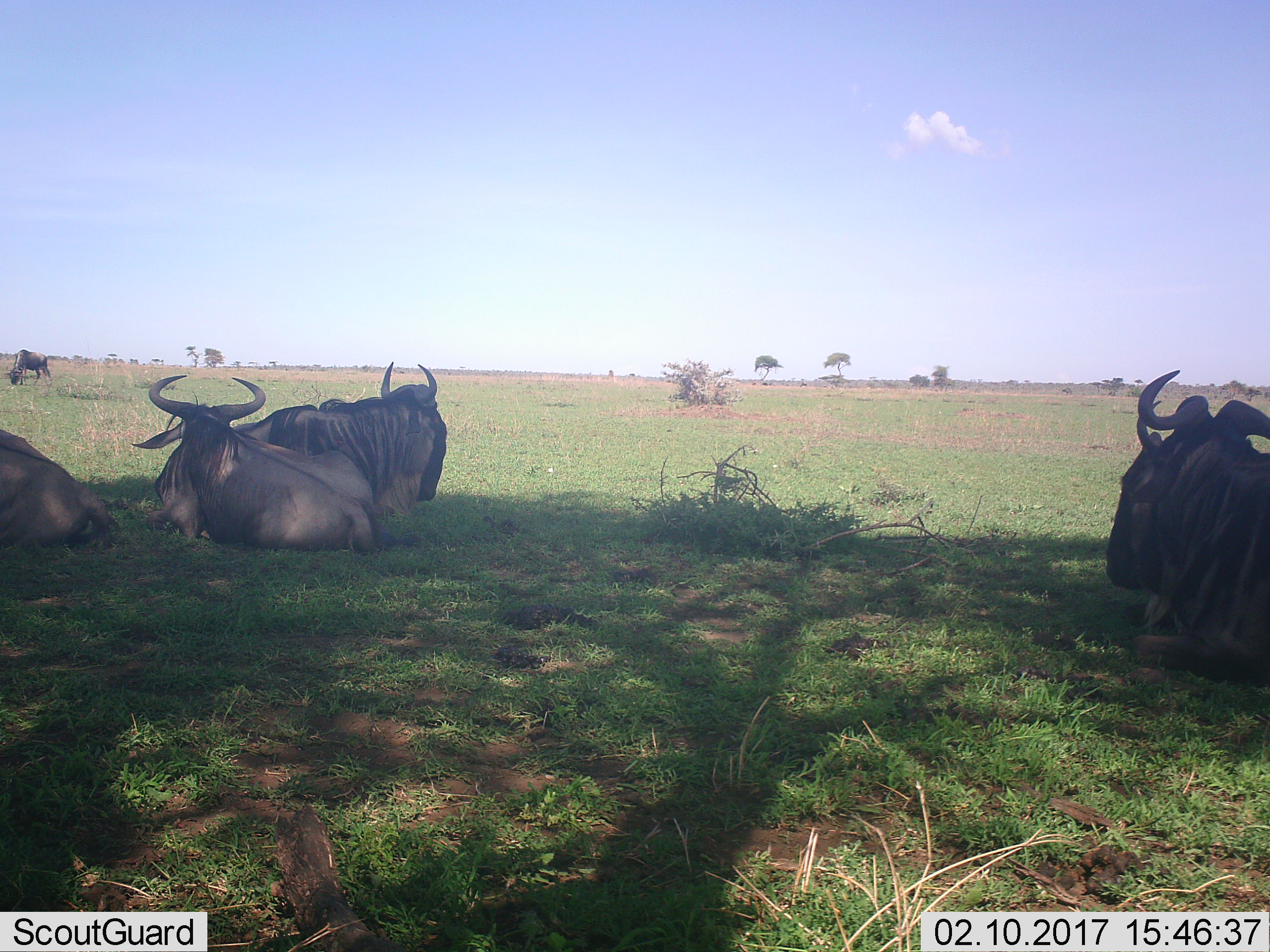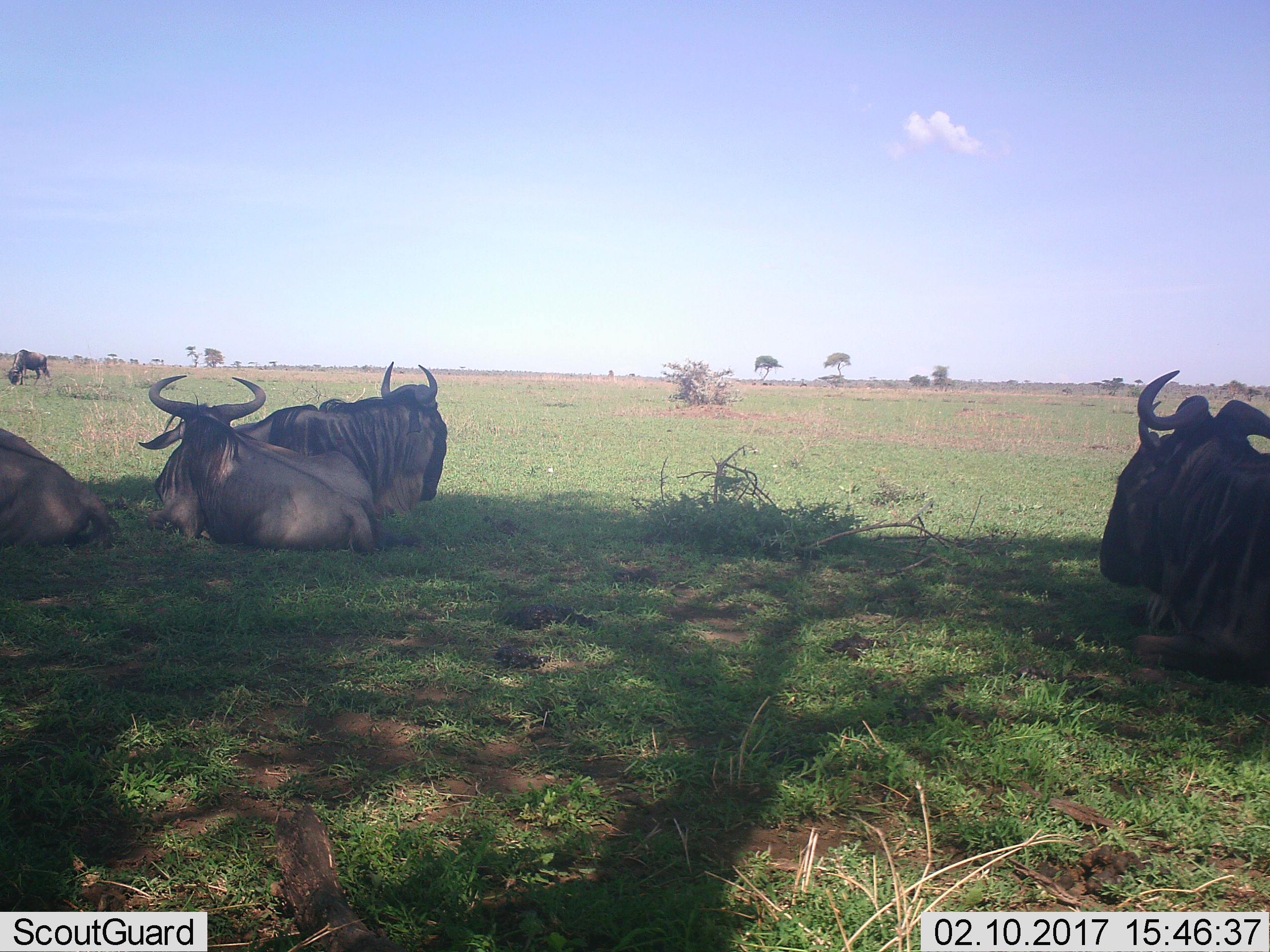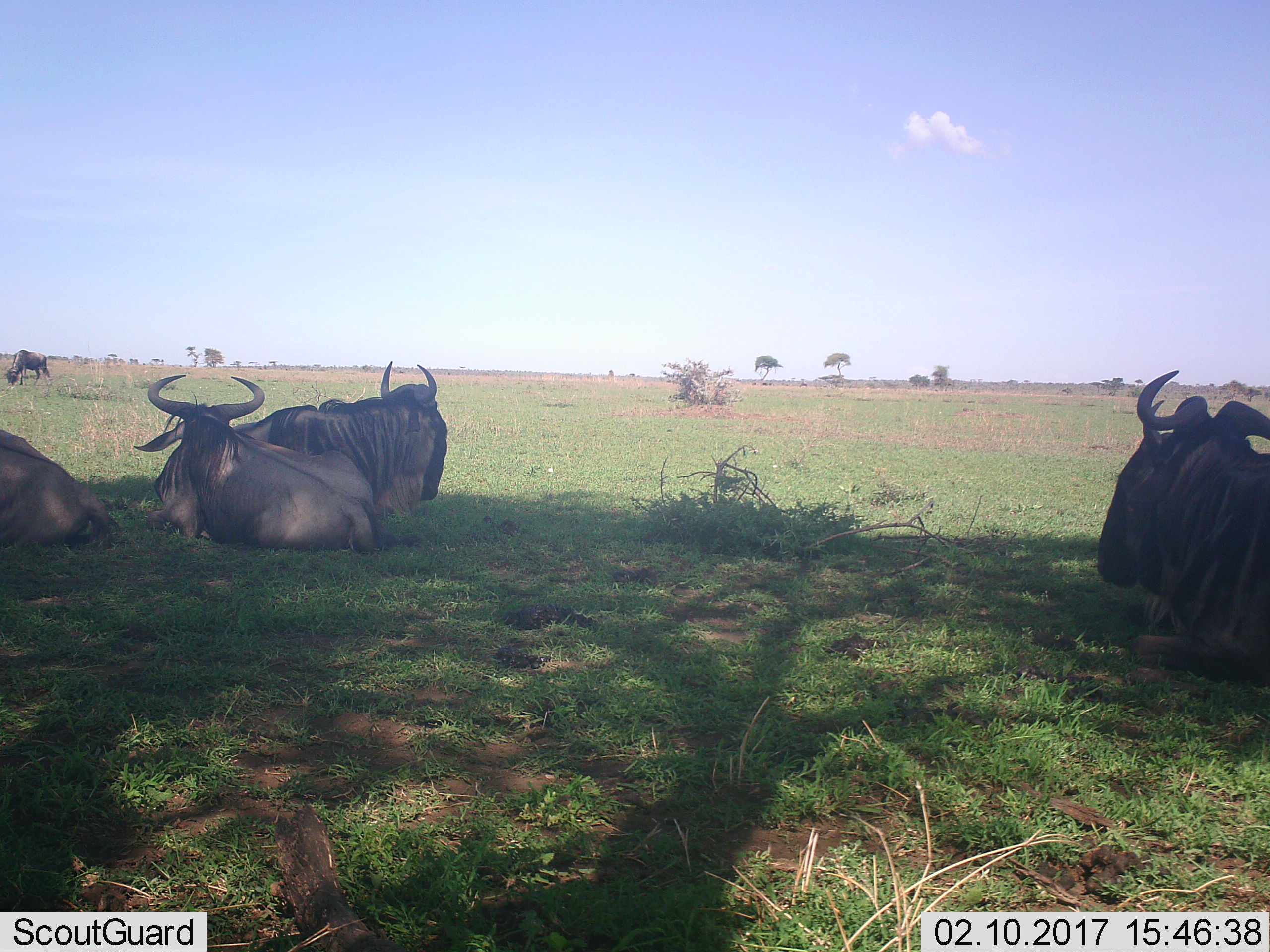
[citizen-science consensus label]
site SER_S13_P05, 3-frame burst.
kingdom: Animalia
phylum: Chordata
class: Mammalia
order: Artiodactyla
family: Bovidae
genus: Connochaetes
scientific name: Connochaetes taurinus taurinus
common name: blue wildebeest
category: wildebeestblue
Wildebeestblue (blue wildebeest) (Connochaetes taurinus taurinus), count 5. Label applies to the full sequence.